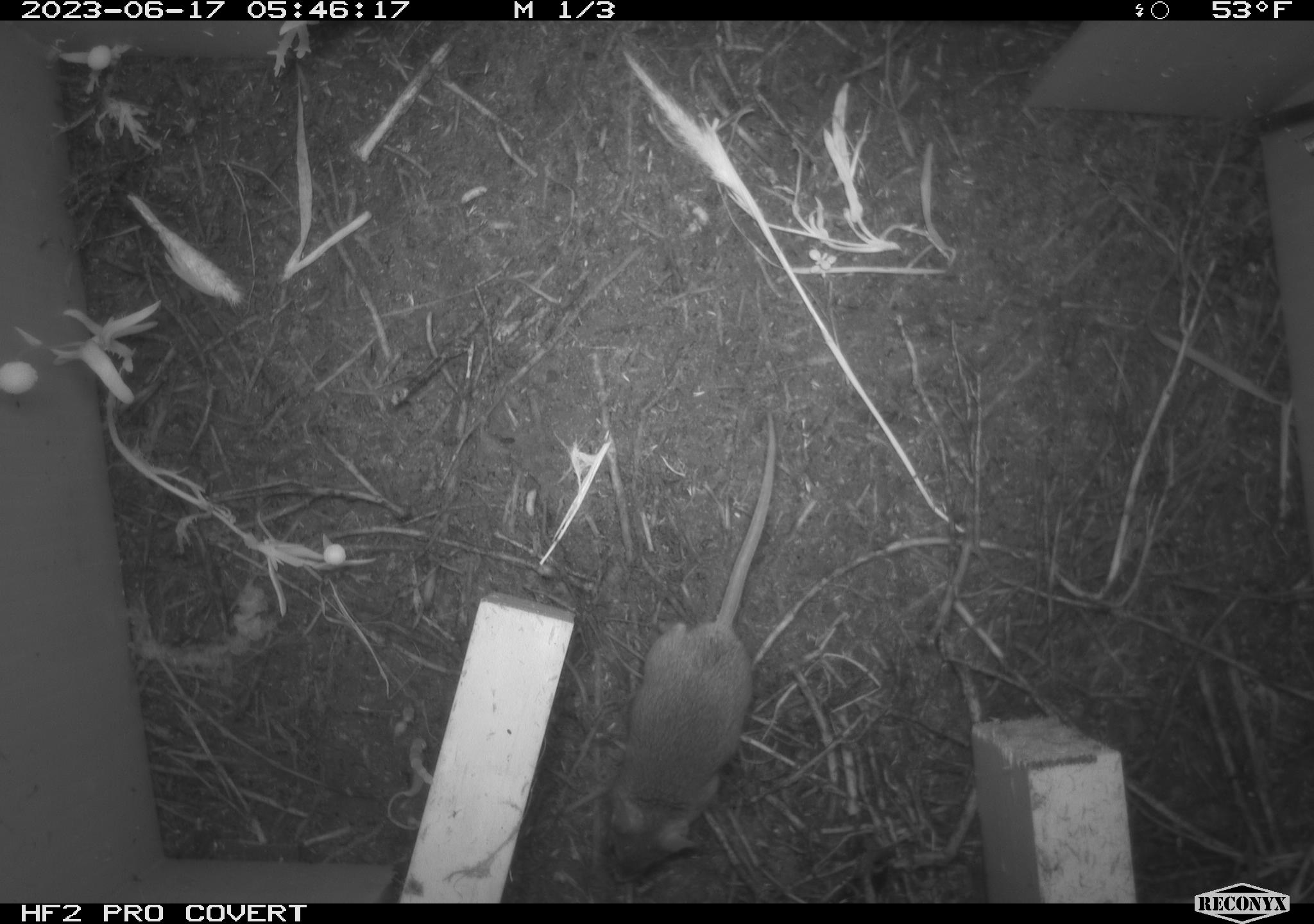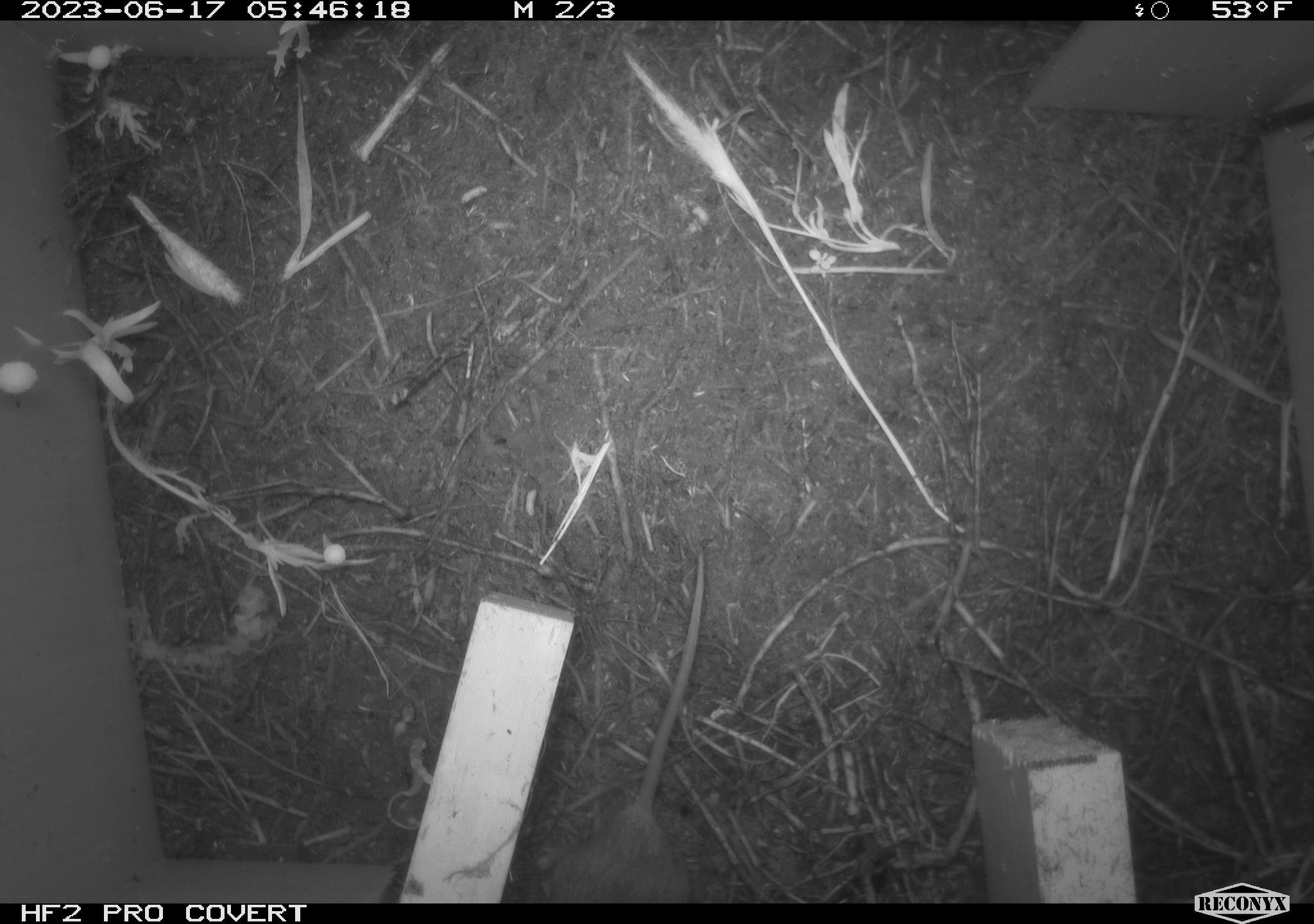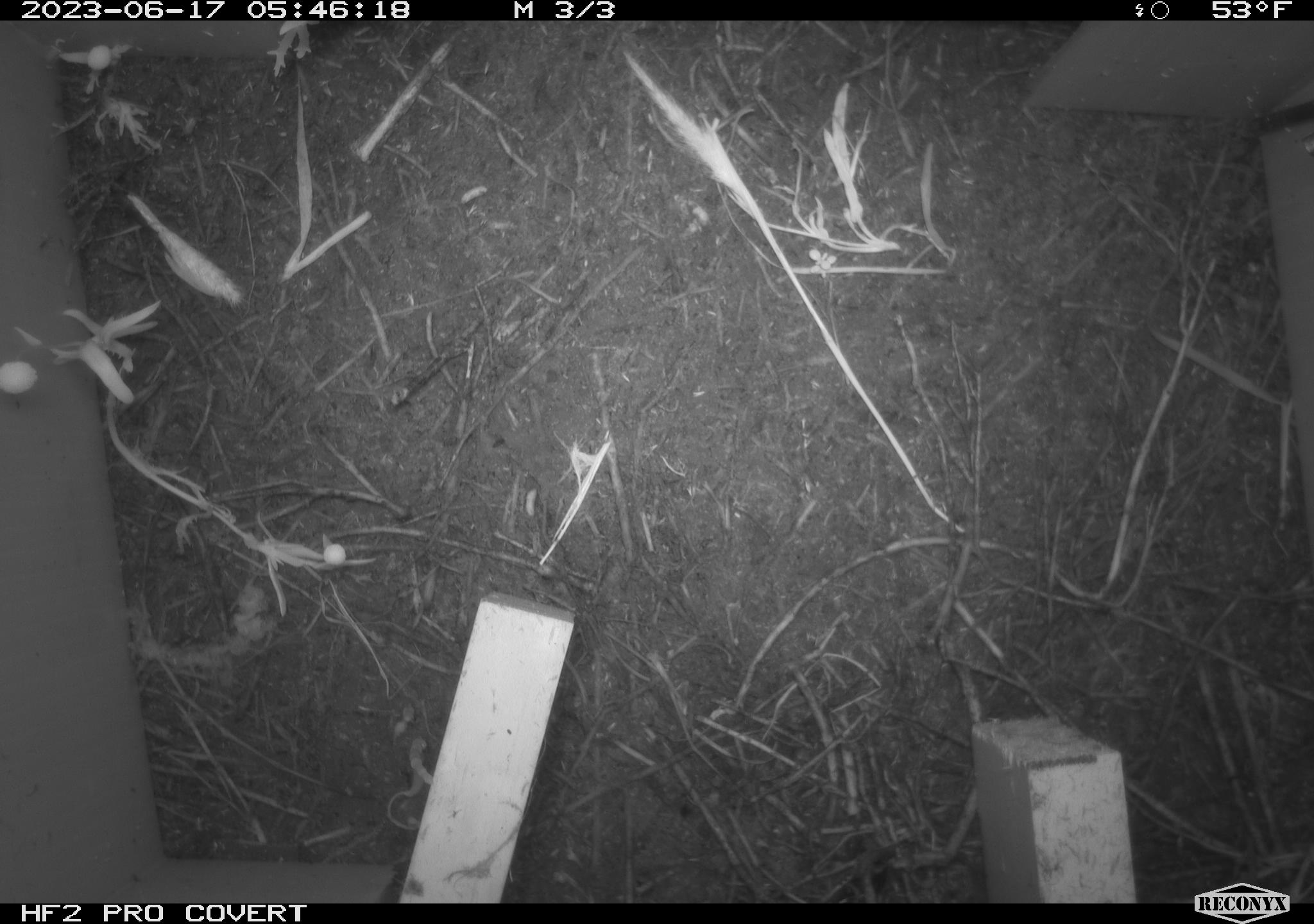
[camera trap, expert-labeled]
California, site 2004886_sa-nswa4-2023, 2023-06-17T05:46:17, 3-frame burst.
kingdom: Animalia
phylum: Chordata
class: Mammalia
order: Rodentia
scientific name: Rodentia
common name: mouse species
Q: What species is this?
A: Mouse species (Rodentia).